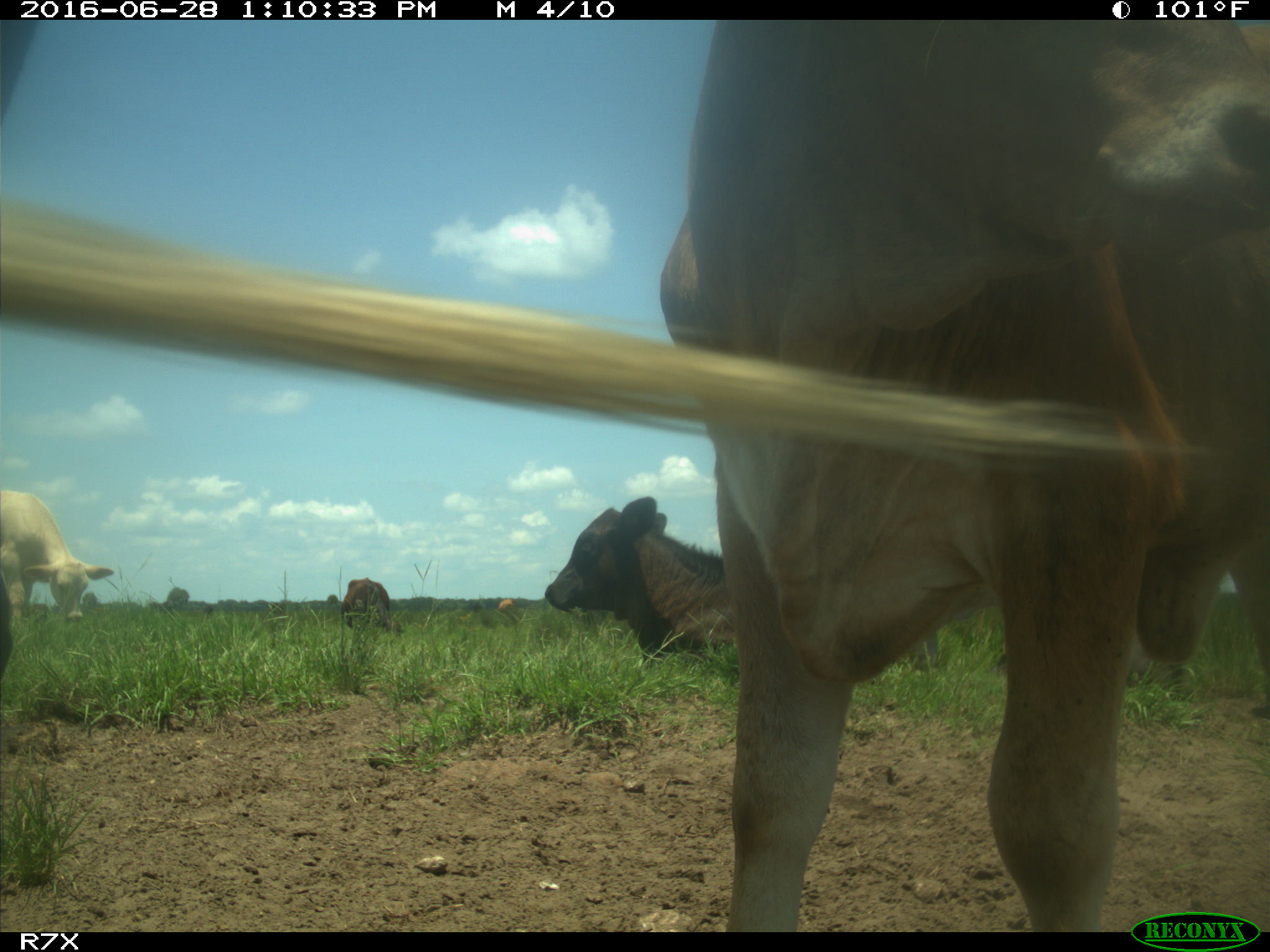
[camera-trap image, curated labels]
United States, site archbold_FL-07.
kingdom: Animalia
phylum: Chordata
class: Mammalia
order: Artiodactyla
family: Bovidae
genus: Bos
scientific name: Bos taurus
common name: domestic cow